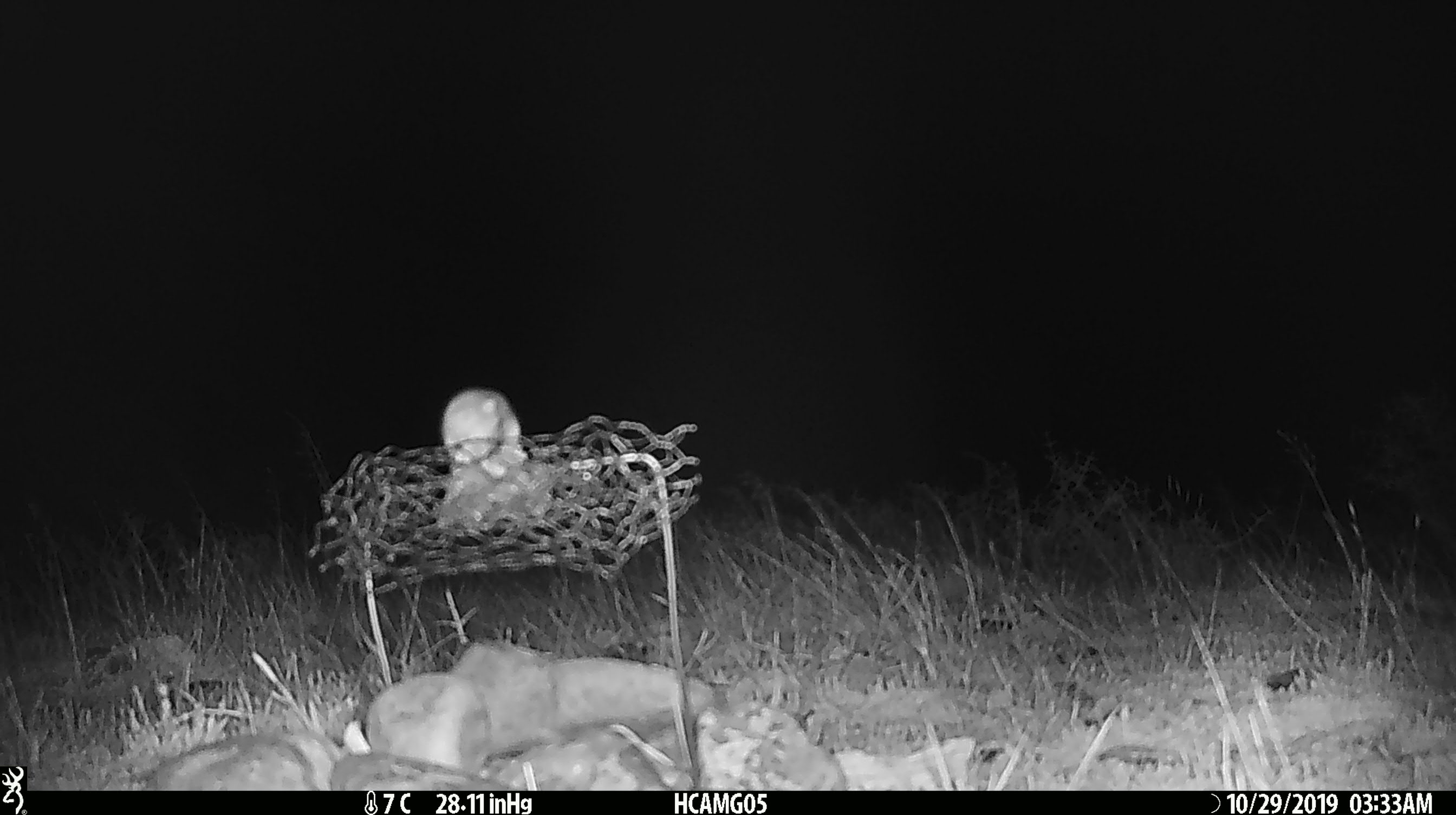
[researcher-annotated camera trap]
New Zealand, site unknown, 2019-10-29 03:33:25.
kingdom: Animalia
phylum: Chordata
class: Mammalia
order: Rodentia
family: Muridae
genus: Mus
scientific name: Mus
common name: mouse